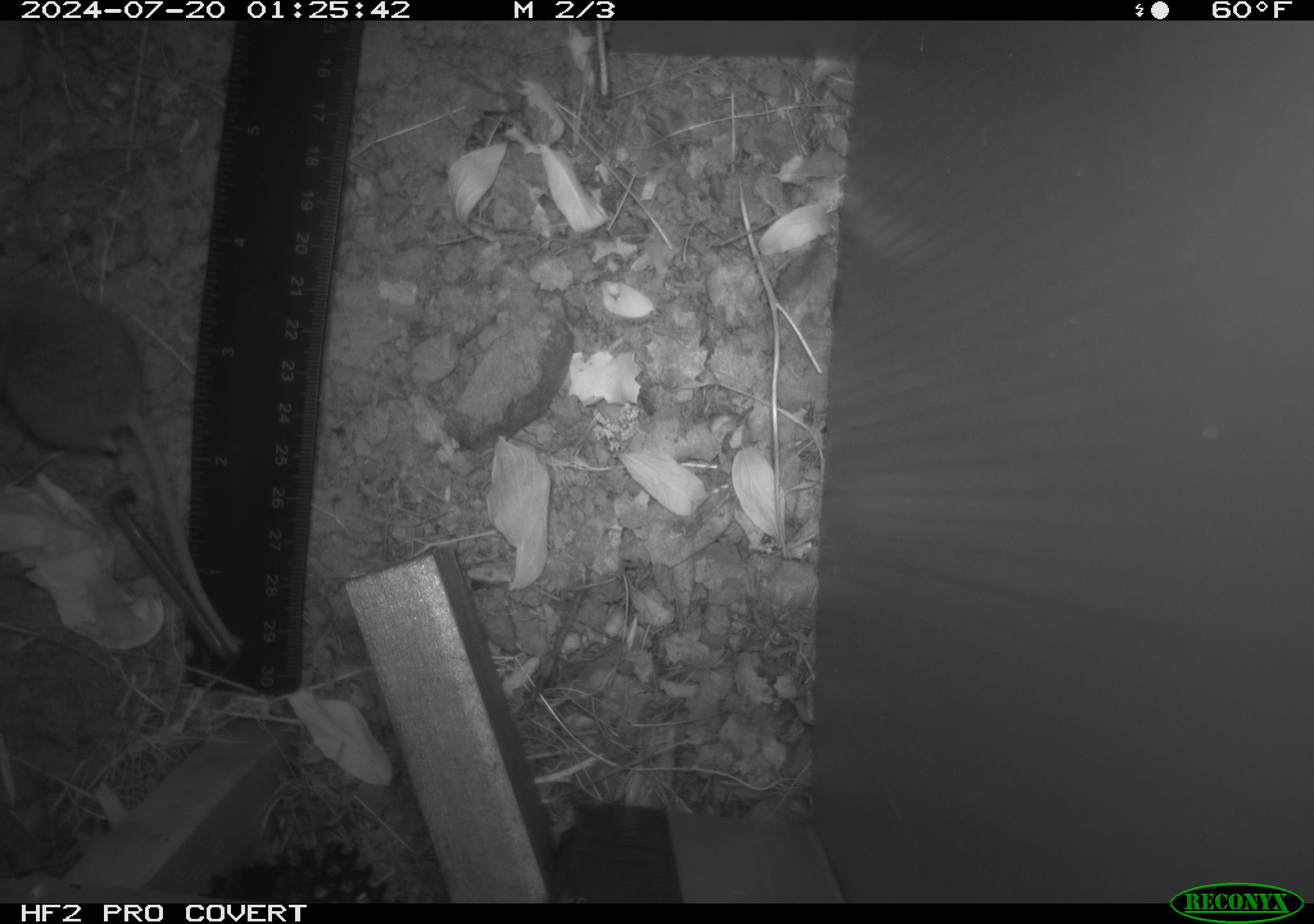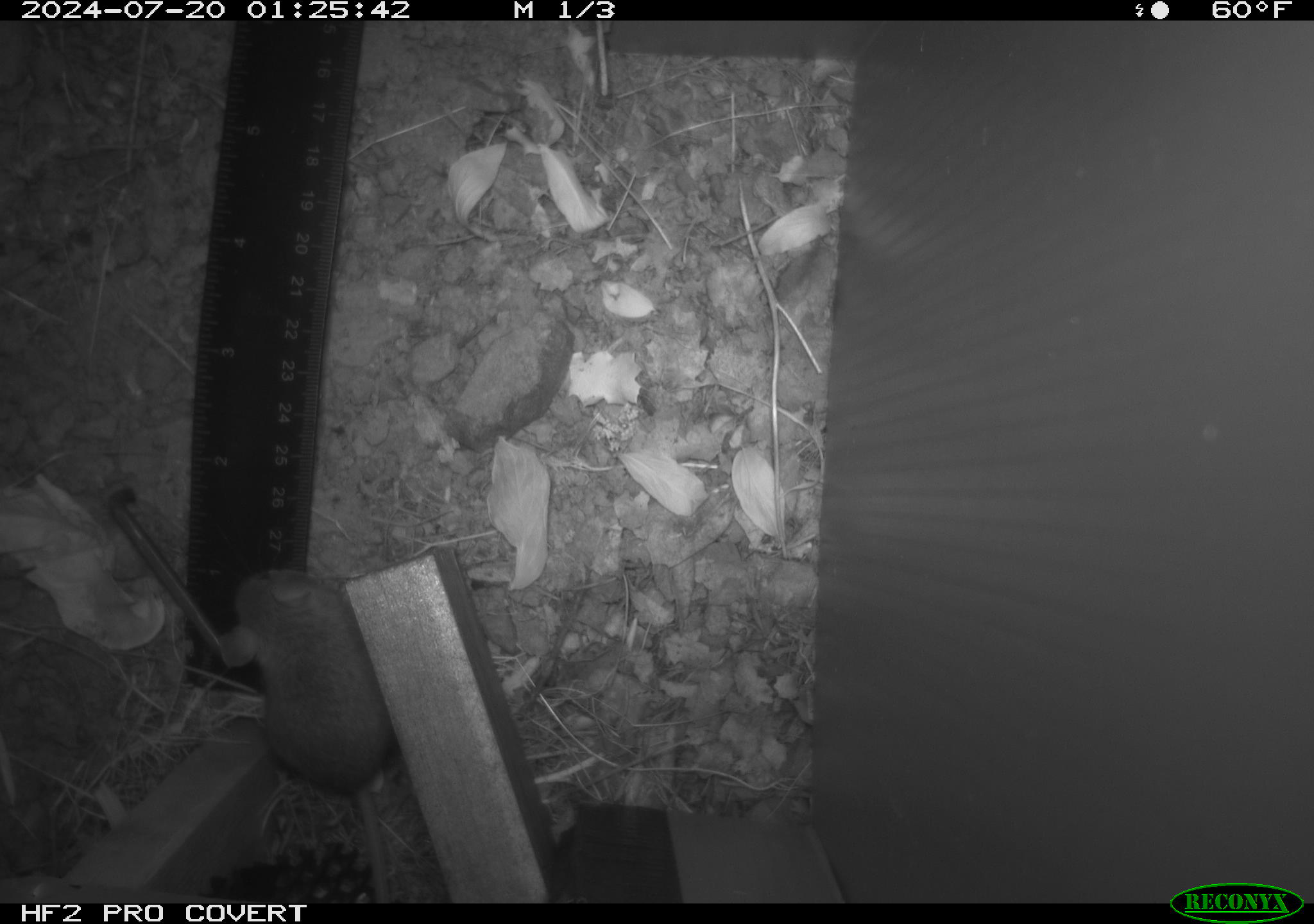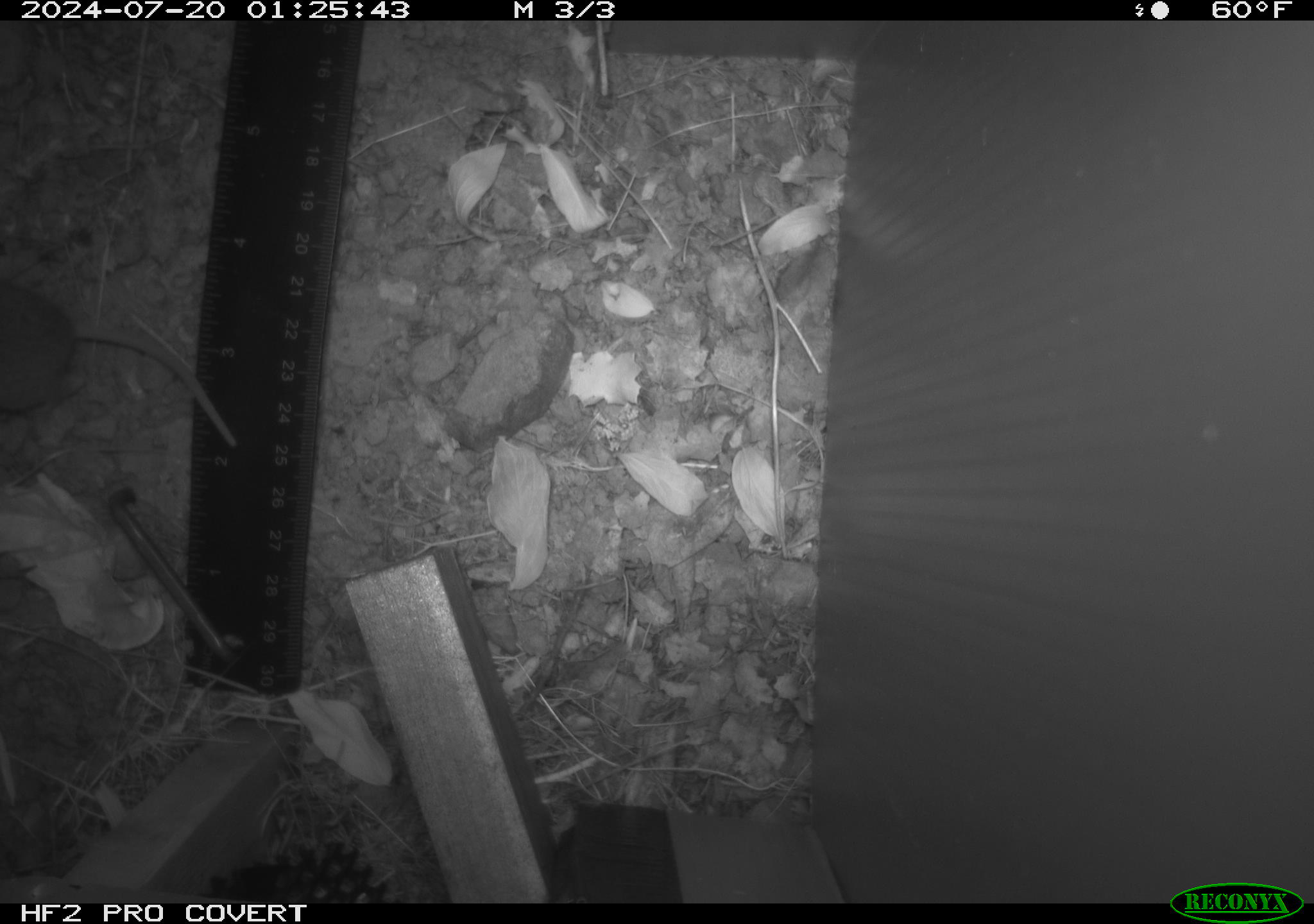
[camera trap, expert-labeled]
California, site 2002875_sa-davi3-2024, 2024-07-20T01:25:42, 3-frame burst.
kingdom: Animalia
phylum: Chordata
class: Mammalia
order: Rodentia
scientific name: Rodentia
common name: rodent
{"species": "rodent (Rodentia)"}